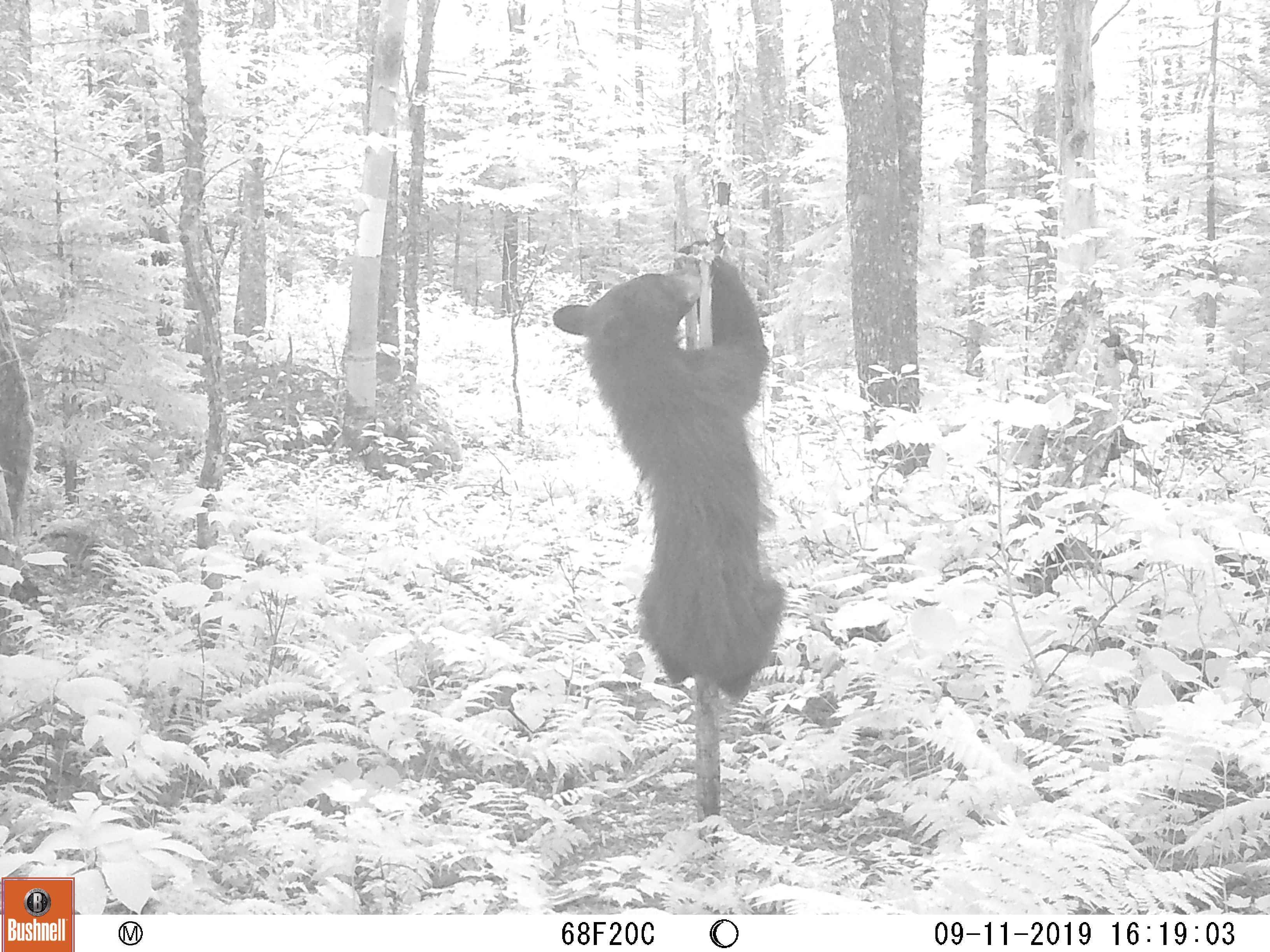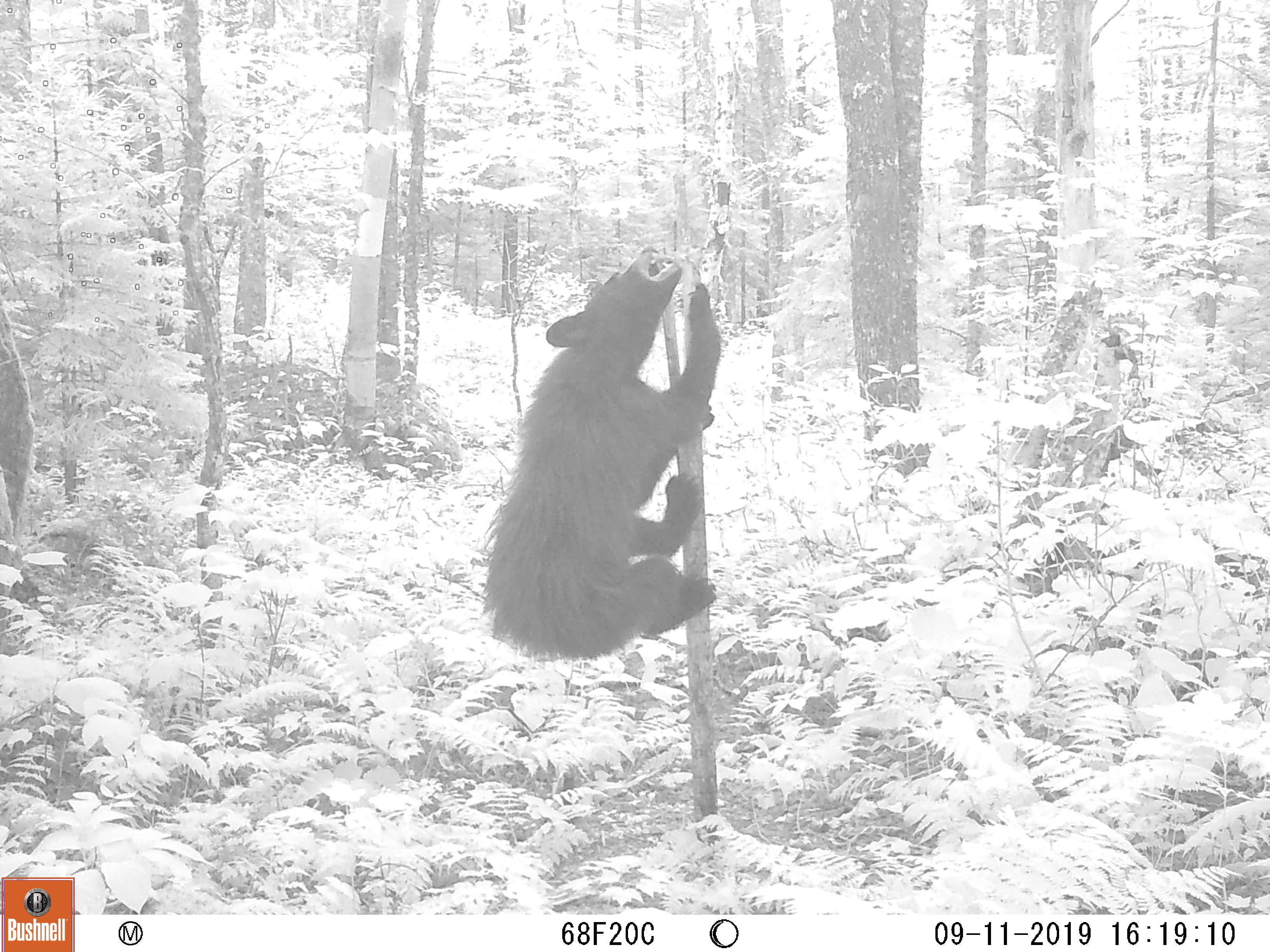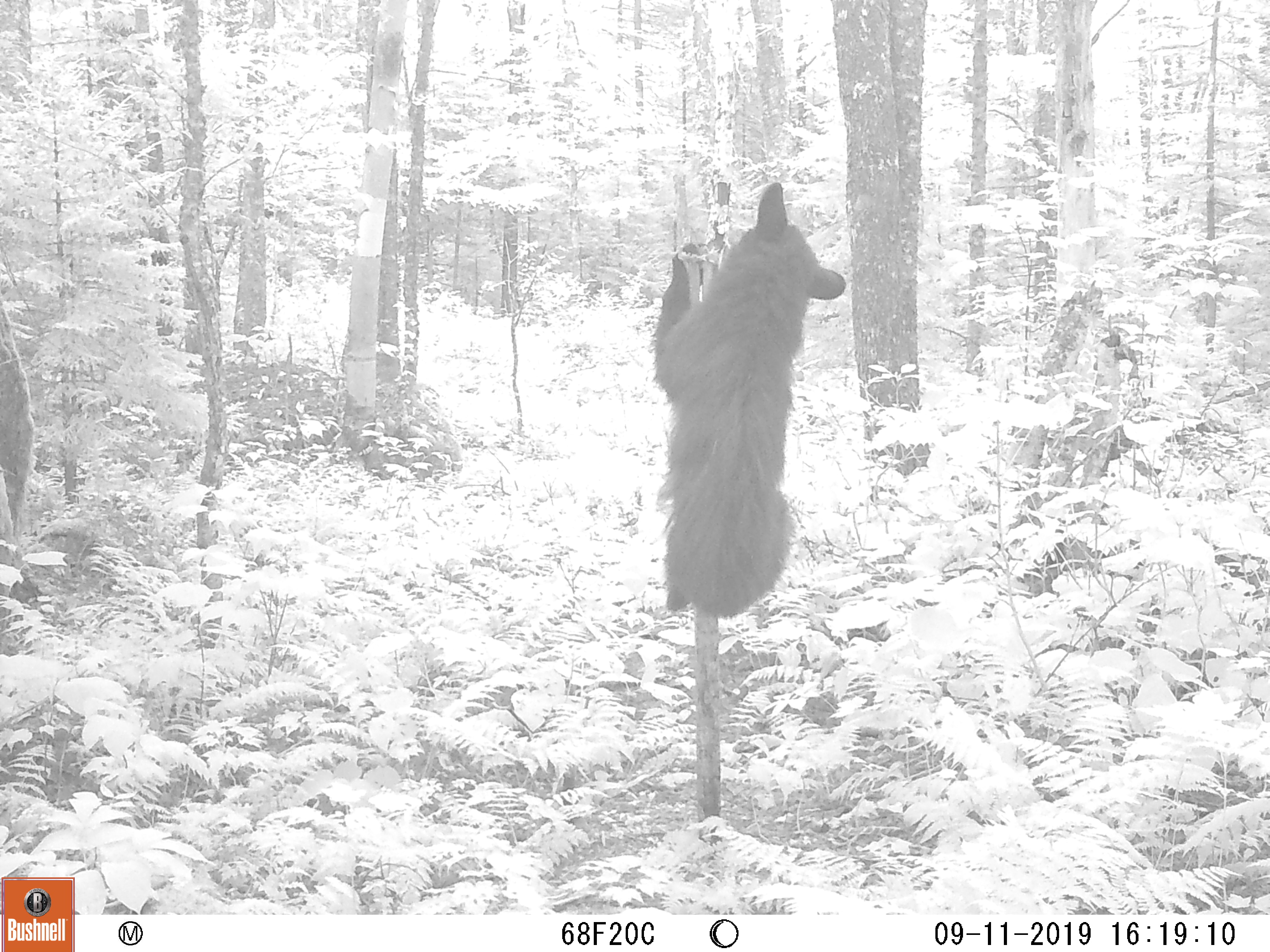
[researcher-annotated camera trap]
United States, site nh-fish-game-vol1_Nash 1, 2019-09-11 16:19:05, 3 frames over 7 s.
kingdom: Animalia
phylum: Chordata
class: Mammalia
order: Carnivora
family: Ursidae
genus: Ursus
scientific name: Ursus americanus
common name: black bear